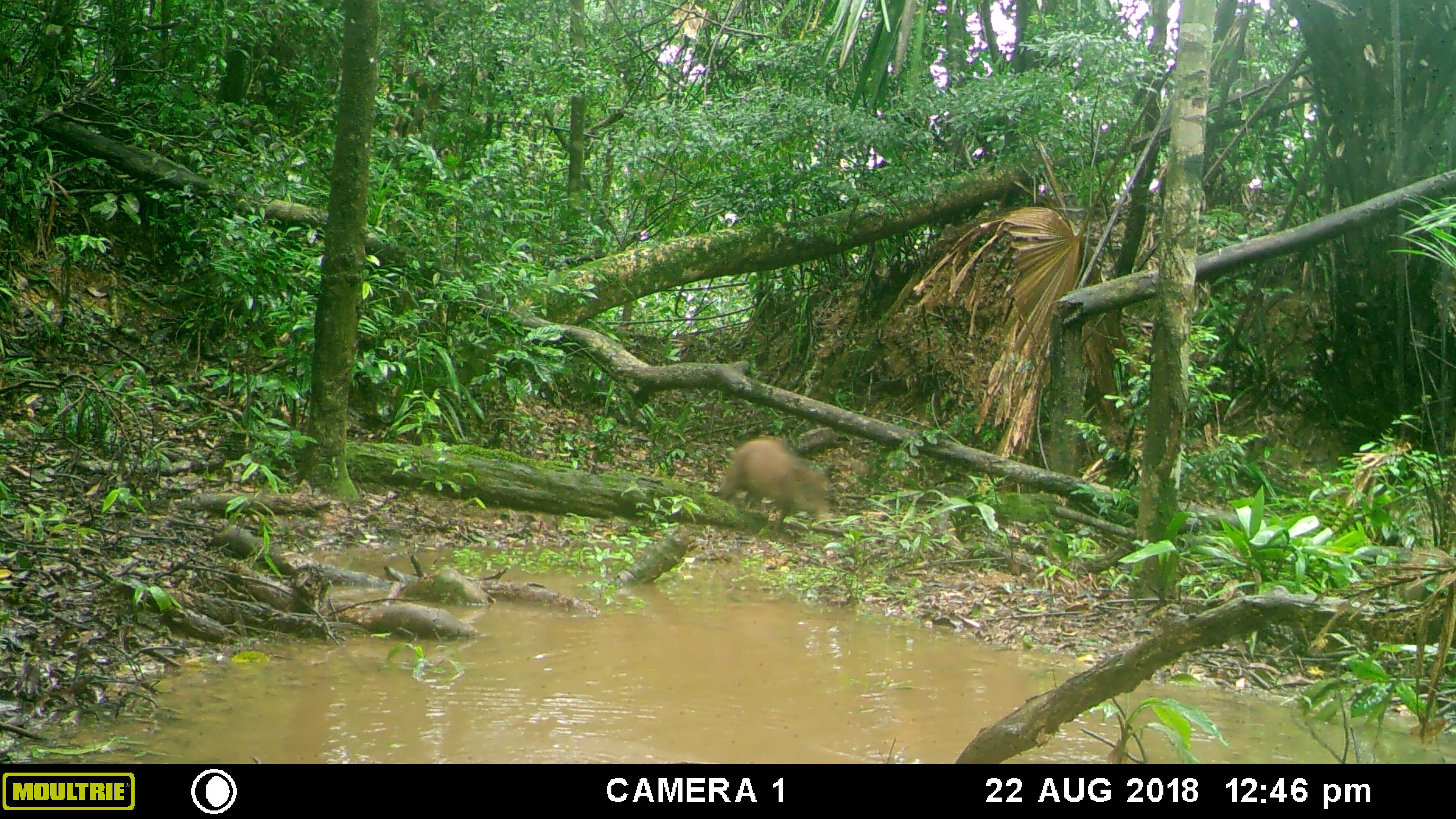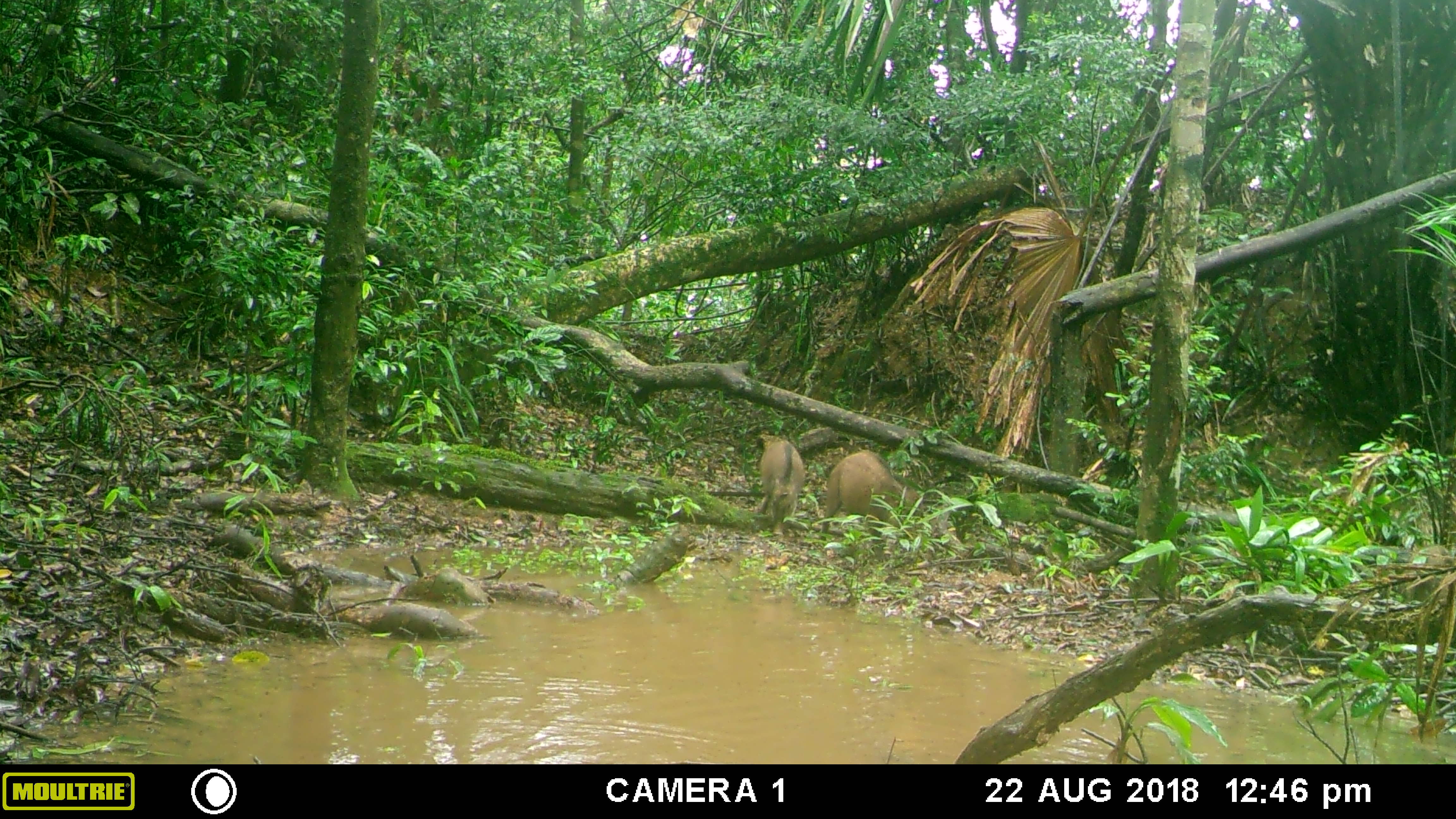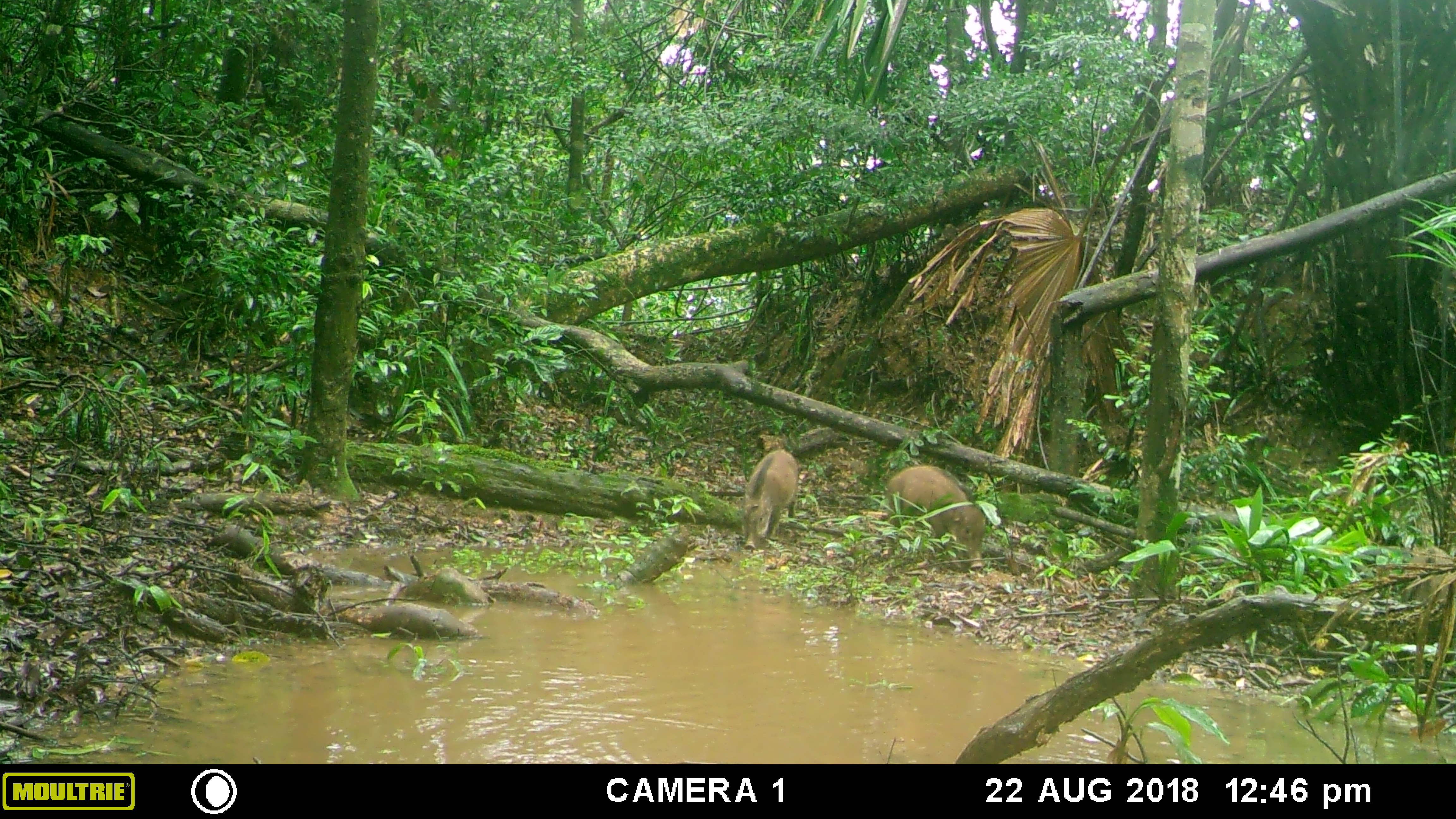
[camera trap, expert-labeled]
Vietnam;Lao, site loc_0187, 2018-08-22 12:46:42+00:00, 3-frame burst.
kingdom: Animalia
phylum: Chordata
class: Mammalia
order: Artiodactyla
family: Suidae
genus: Sus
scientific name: Sus scrofa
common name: eurasian wild pig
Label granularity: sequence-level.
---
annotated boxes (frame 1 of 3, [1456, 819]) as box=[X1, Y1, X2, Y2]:
eurasian wild pig: box=[715, 436, 831, 532]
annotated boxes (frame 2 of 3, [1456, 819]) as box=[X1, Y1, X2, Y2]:
eurasian wild pig: box=[818, 449, 923, 540]; box=[757, 438, 806, 535]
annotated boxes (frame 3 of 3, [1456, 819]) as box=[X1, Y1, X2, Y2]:
eurasian wild pig: box=[884, 465, 985, 569]; box=[738, 448, 800, 550]